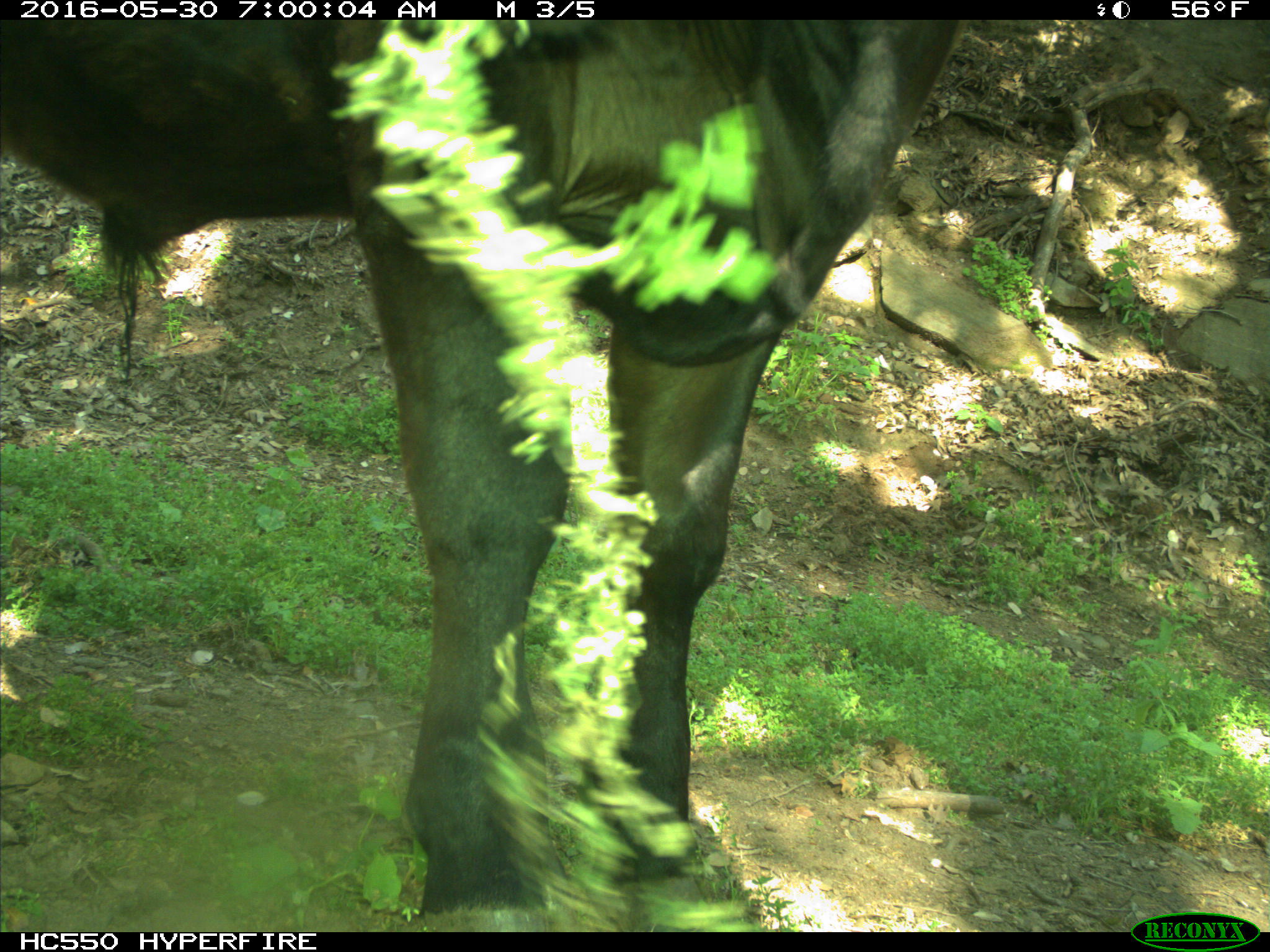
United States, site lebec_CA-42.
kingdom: Animalia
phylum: Chordata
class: Mammalia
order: Artiodactyla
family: Bovidae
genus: Bos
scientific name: Bos taurus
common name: domestic cow